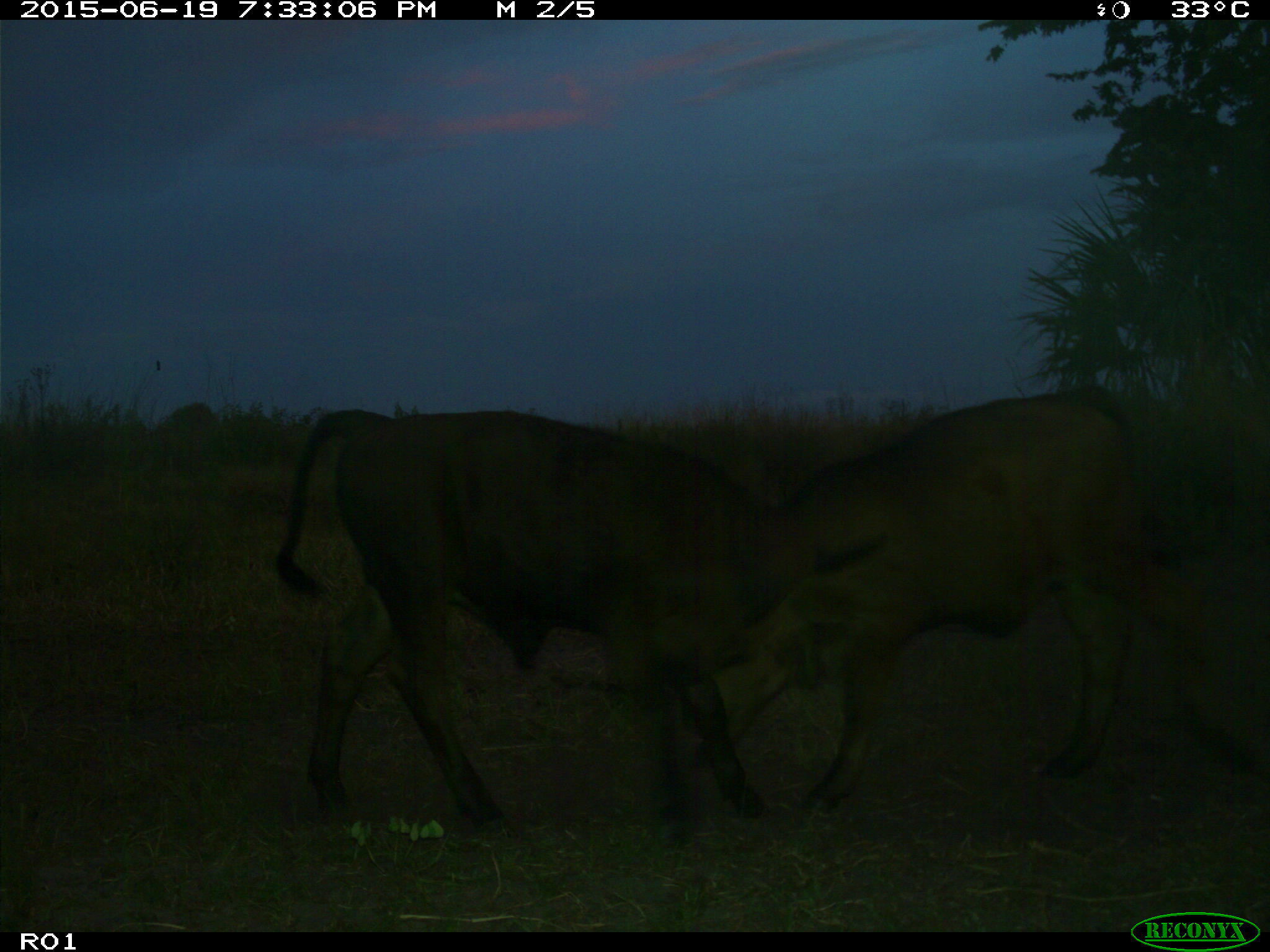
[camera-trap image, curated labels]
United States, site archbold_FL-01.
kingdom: Animalia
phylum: Chordata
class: Mammalia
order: Artiodactyla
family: Bovidae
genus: Bos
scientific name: Bos taurus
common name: domestic cow